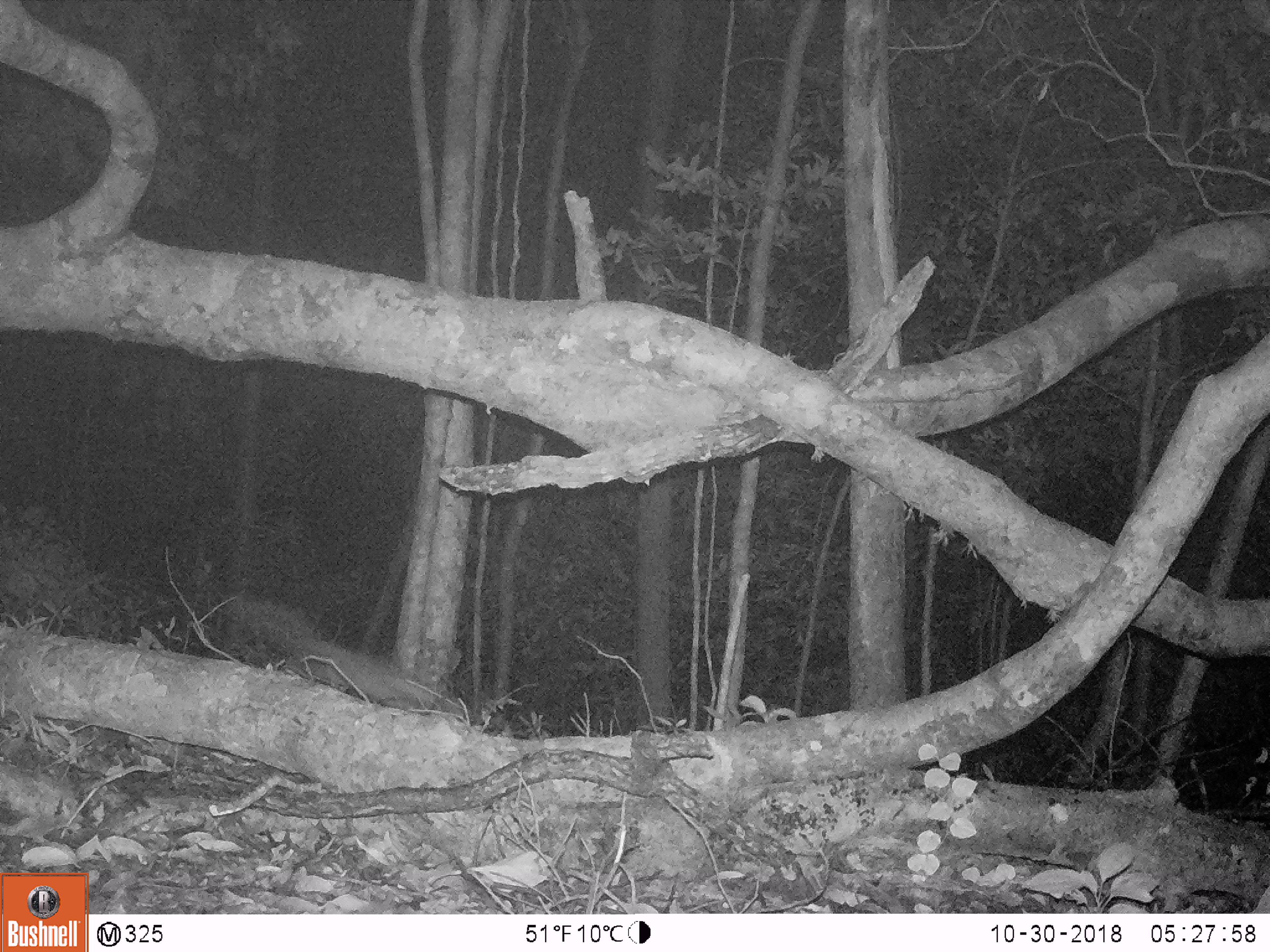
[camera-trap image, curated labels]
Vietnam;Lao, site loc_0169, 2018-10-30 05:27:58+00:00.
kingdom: Animalia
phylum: Chordata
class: Mammalia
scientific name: Mammalia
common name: mammal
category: unidentified small mammal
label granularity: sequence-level